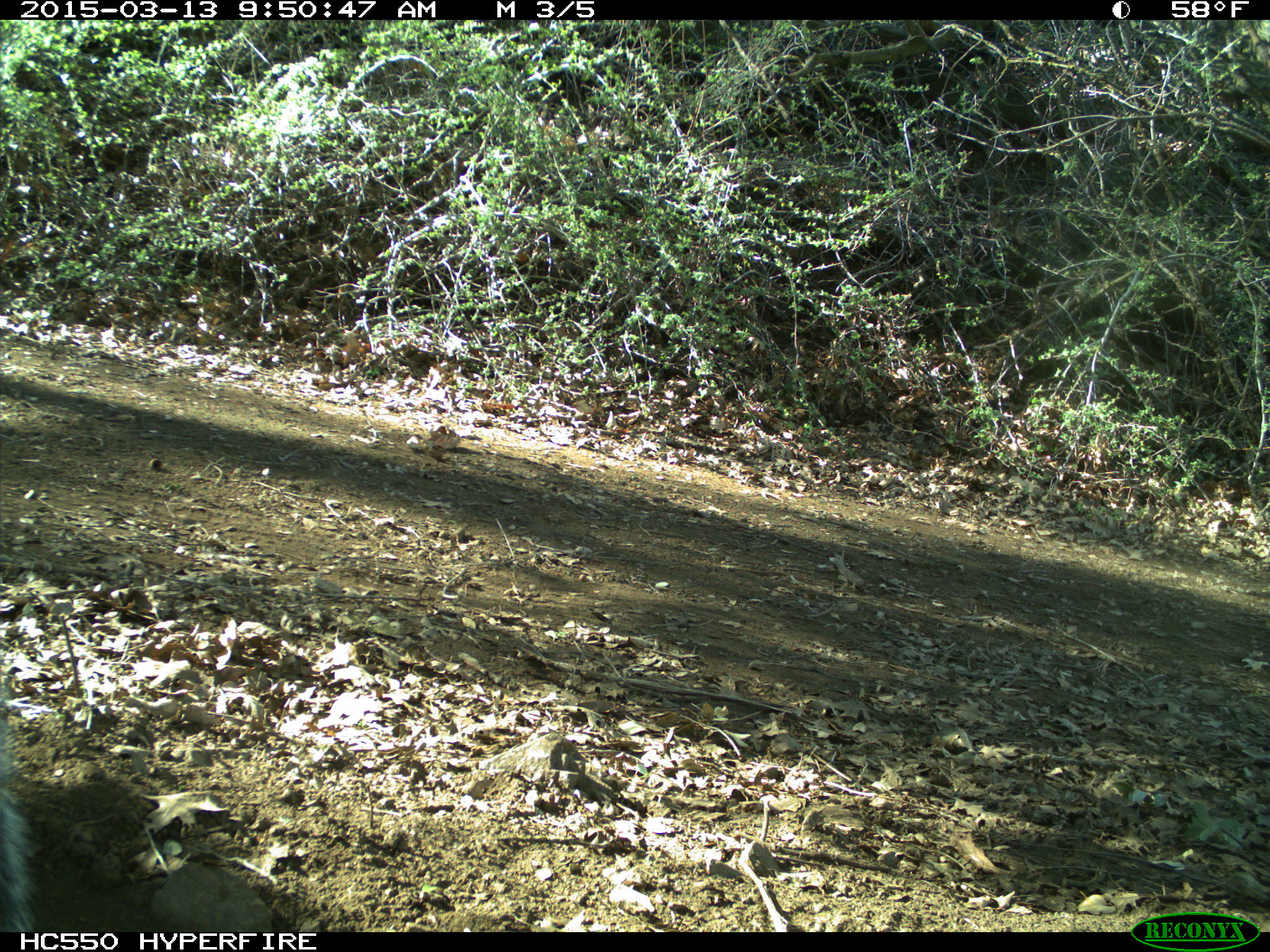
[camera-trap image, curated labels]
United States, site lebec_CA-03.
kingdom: Animalia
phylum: Chordata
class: Mammalia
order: Rodentia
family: Sciuridae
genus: Sciurus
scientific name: Sciurus carolinensis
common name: eastern gray squirrel